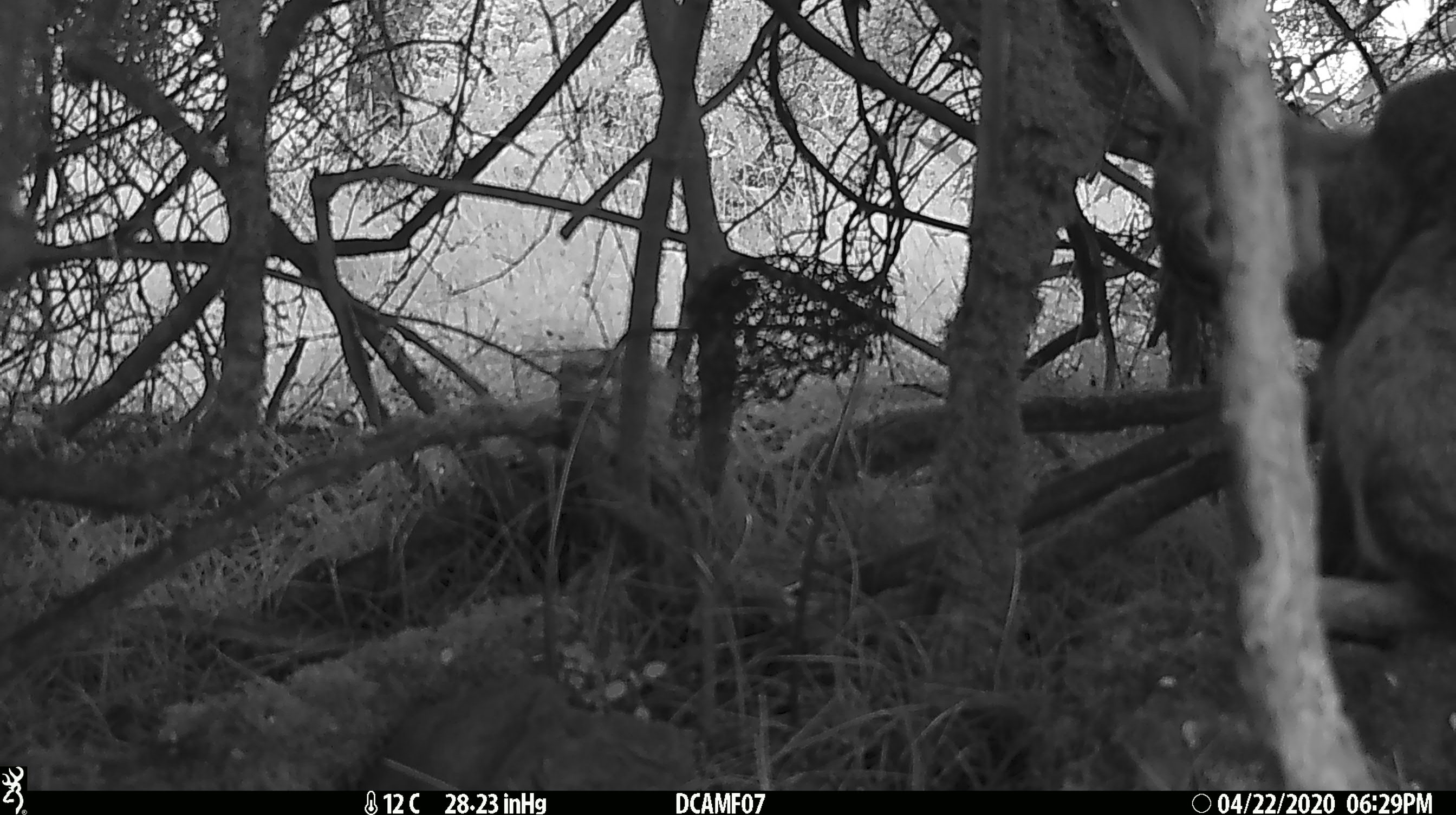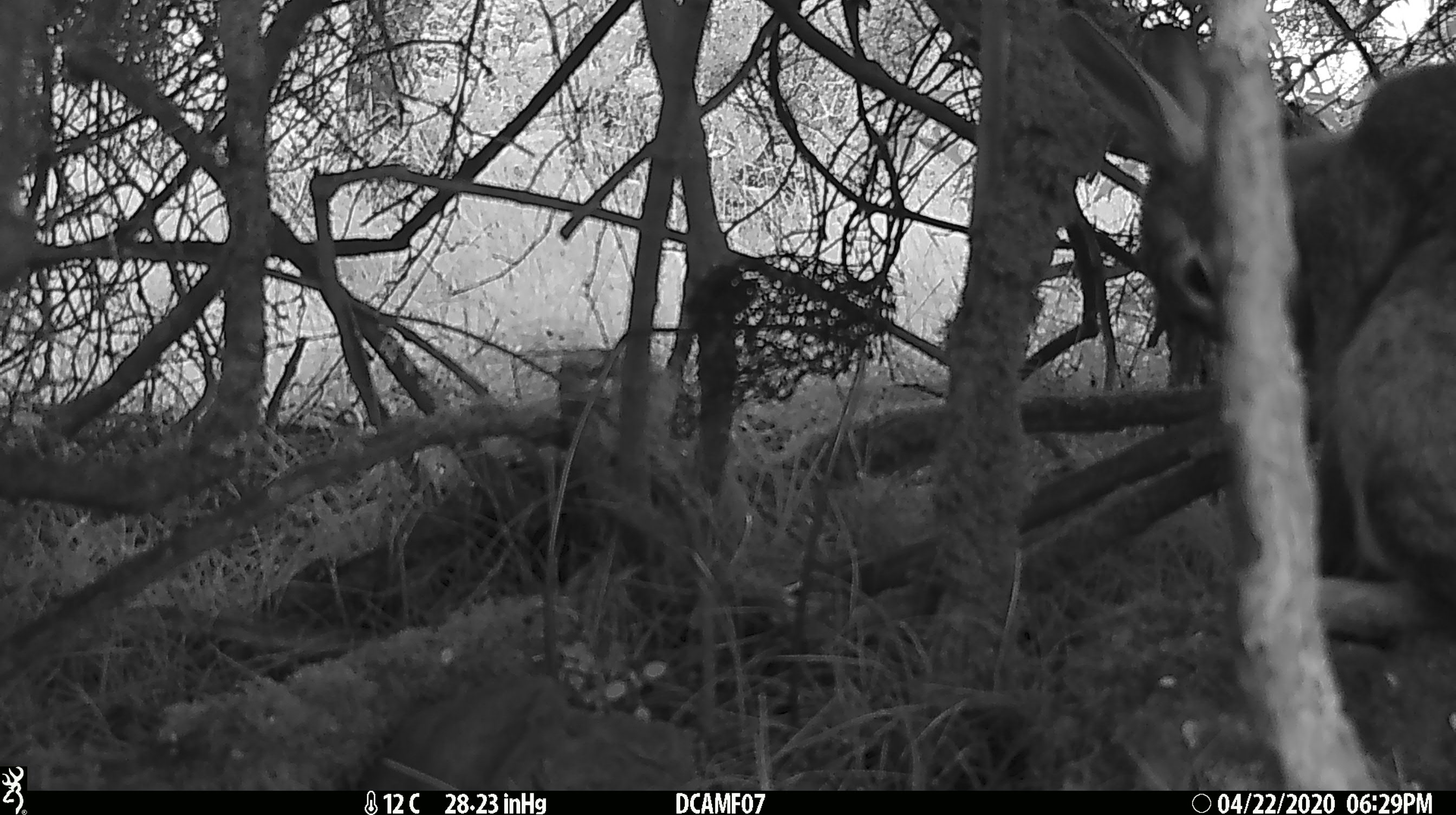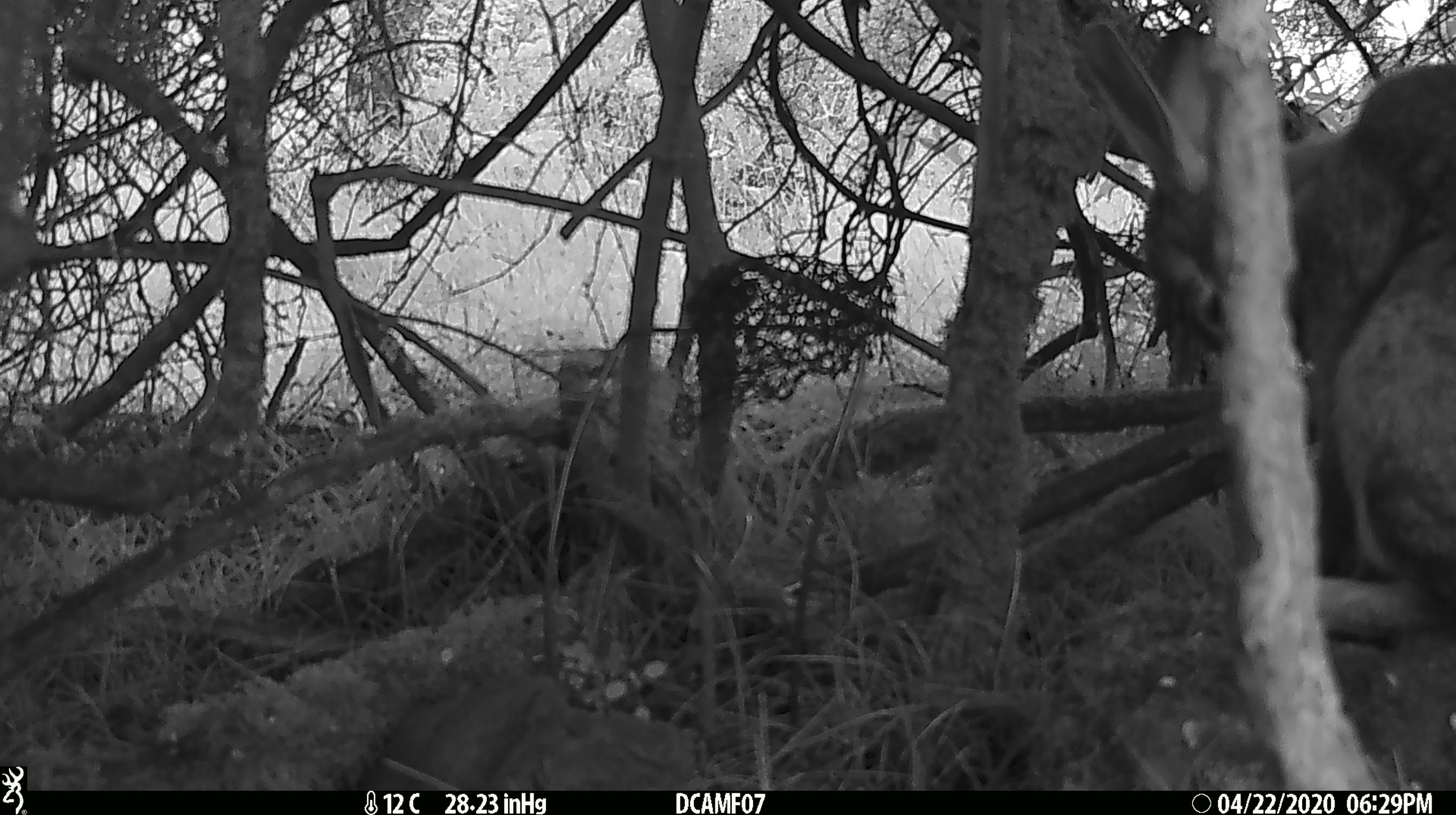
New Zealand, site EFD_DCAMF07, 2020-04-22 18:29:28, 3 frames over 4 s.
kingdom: Animalia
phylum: Chordata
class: Mammalia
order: Lagomorpha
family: Leporidae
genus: Oryctolagus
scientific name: Oryctolagus cuniculus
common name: european rabbit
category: rabbit